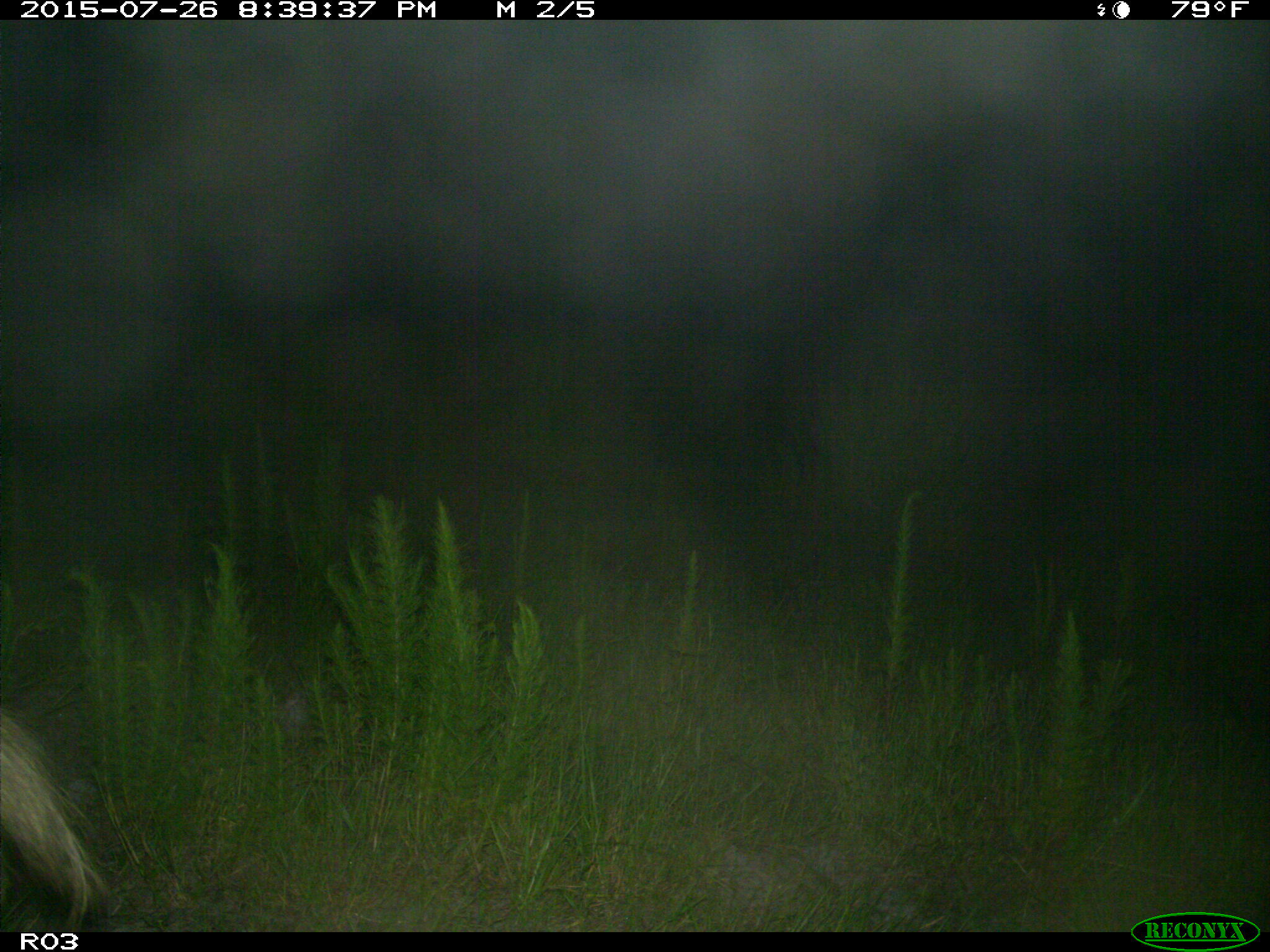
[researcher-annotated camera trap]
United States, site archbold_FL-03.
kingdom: Animalia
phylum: Chordata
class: Mammalia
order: Artiodactyla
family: Suidae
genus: Sus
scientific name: Sus scrofa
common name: wild boar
Sus scrofa (wild boar).